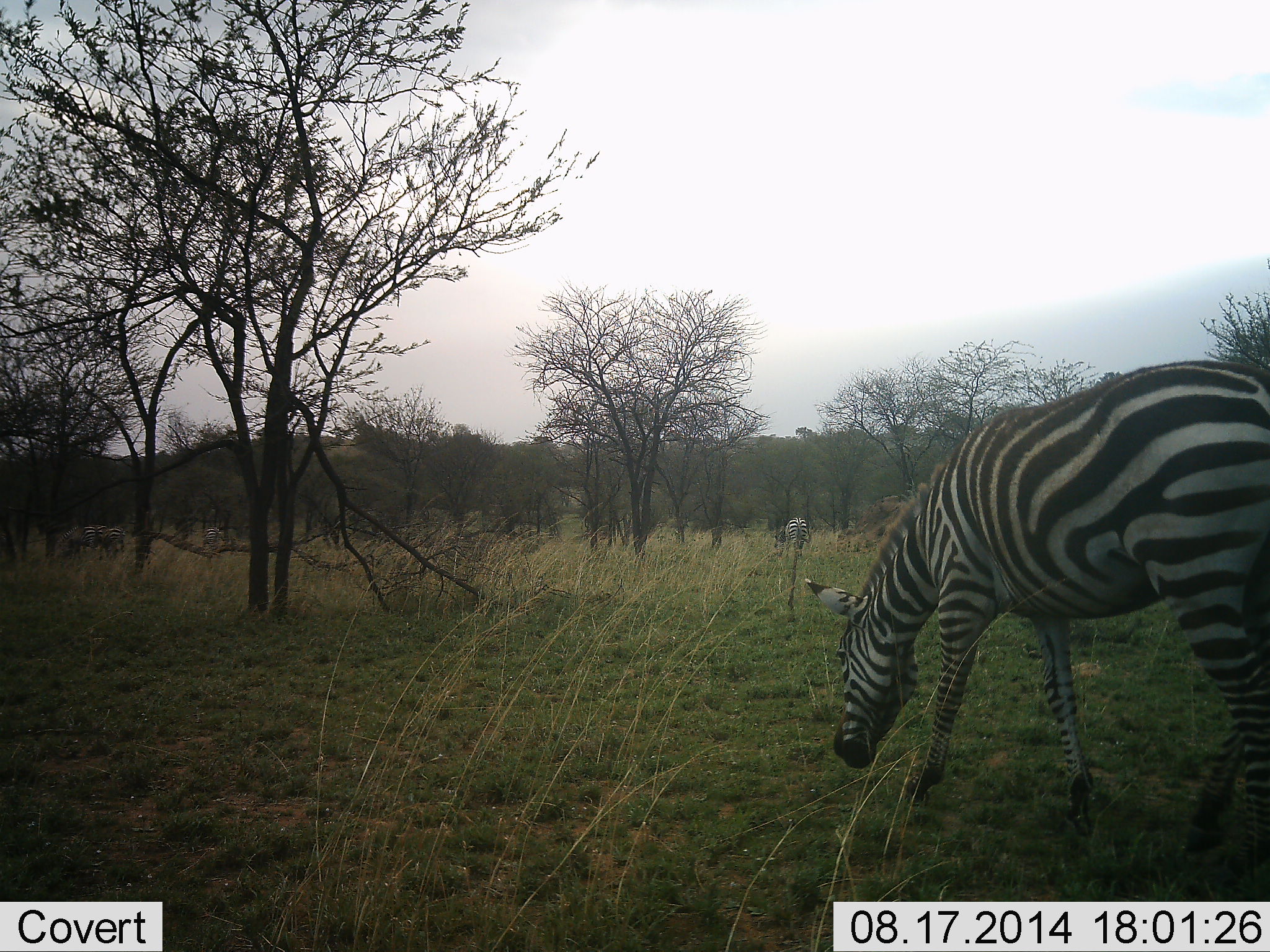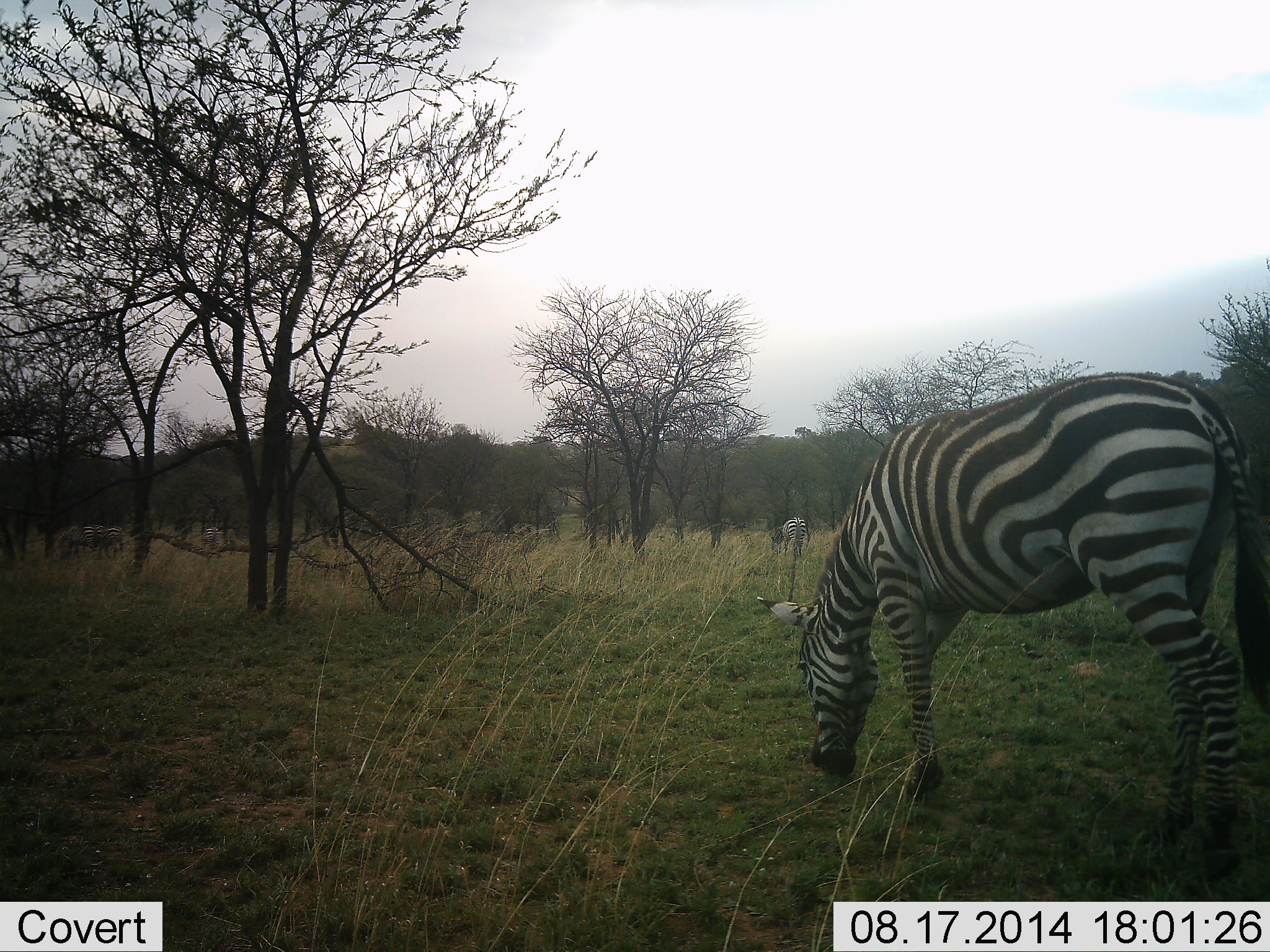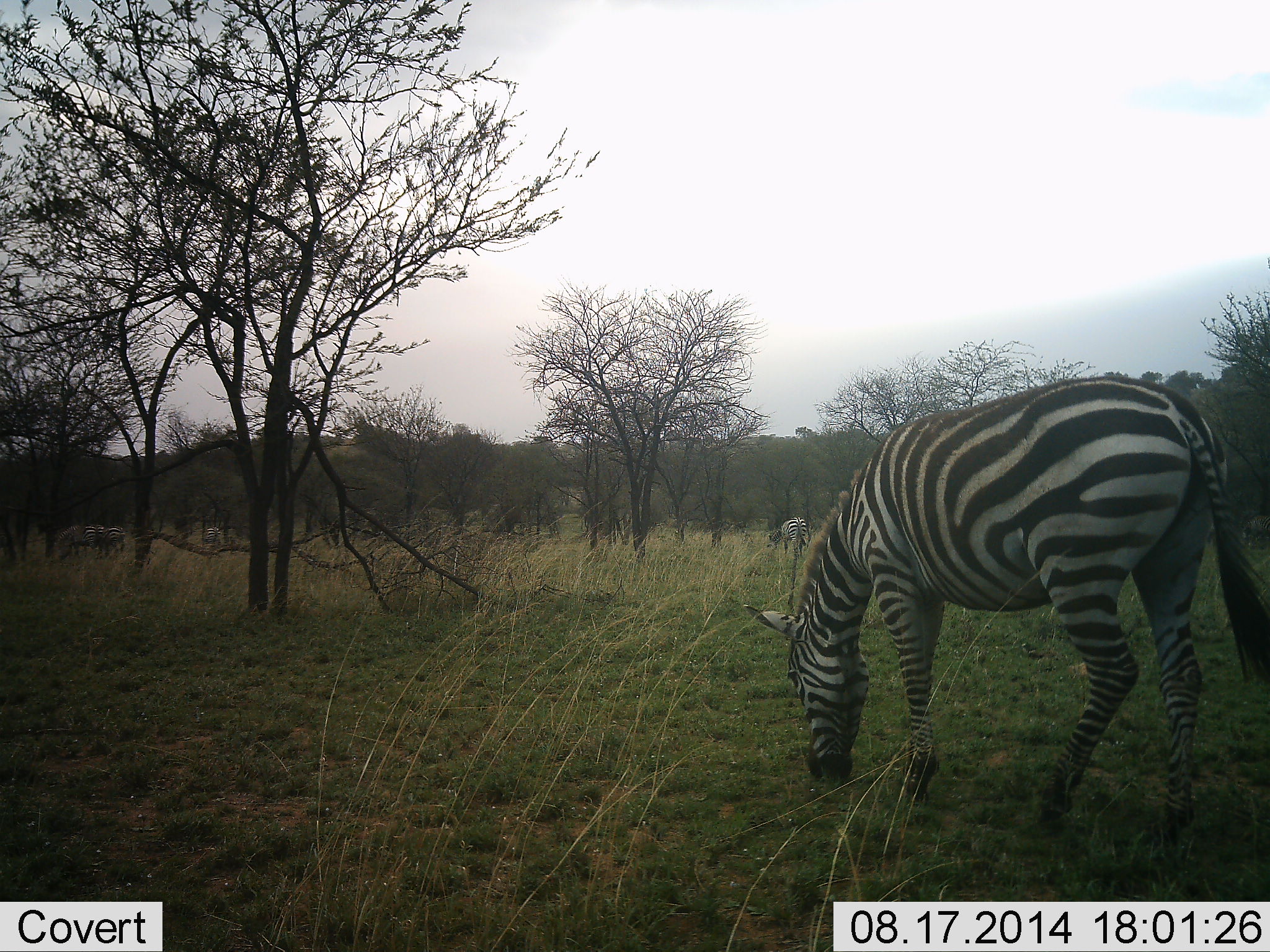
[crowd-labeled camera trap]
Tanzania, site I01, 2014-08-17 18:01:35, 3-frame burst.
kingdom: Animalia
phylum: Chordata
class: Mammalia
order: Perissodactyla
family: Equidae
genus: Equus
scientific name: Equus quagga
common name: plains zebra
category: zebra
Zebra (plains zebra) (Equus quagga), count 2. Behavior (volunteer vote fractions): standing 18%, resting 0%, moving 27%, interacting 0%. Young present (vote fraction): 0%. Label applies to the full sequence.